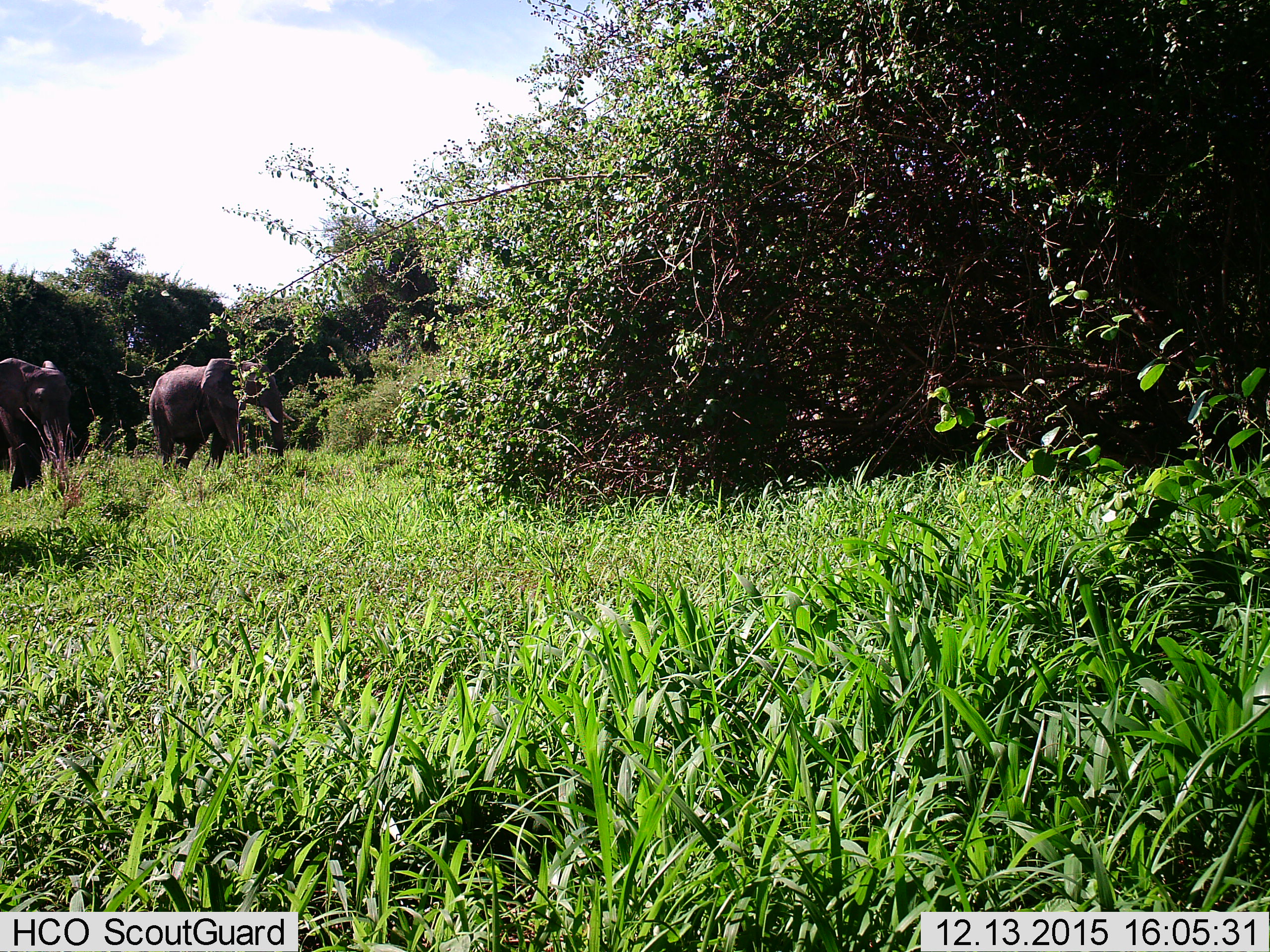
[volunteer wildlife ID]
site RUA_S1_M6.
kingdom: Animalia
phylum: Chordata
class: Mammalia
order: Proboscidea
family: Elephantidae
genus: Loxodonta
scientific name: Loxodonta africana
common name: african bush elephant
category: elephant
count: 2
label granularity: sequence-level